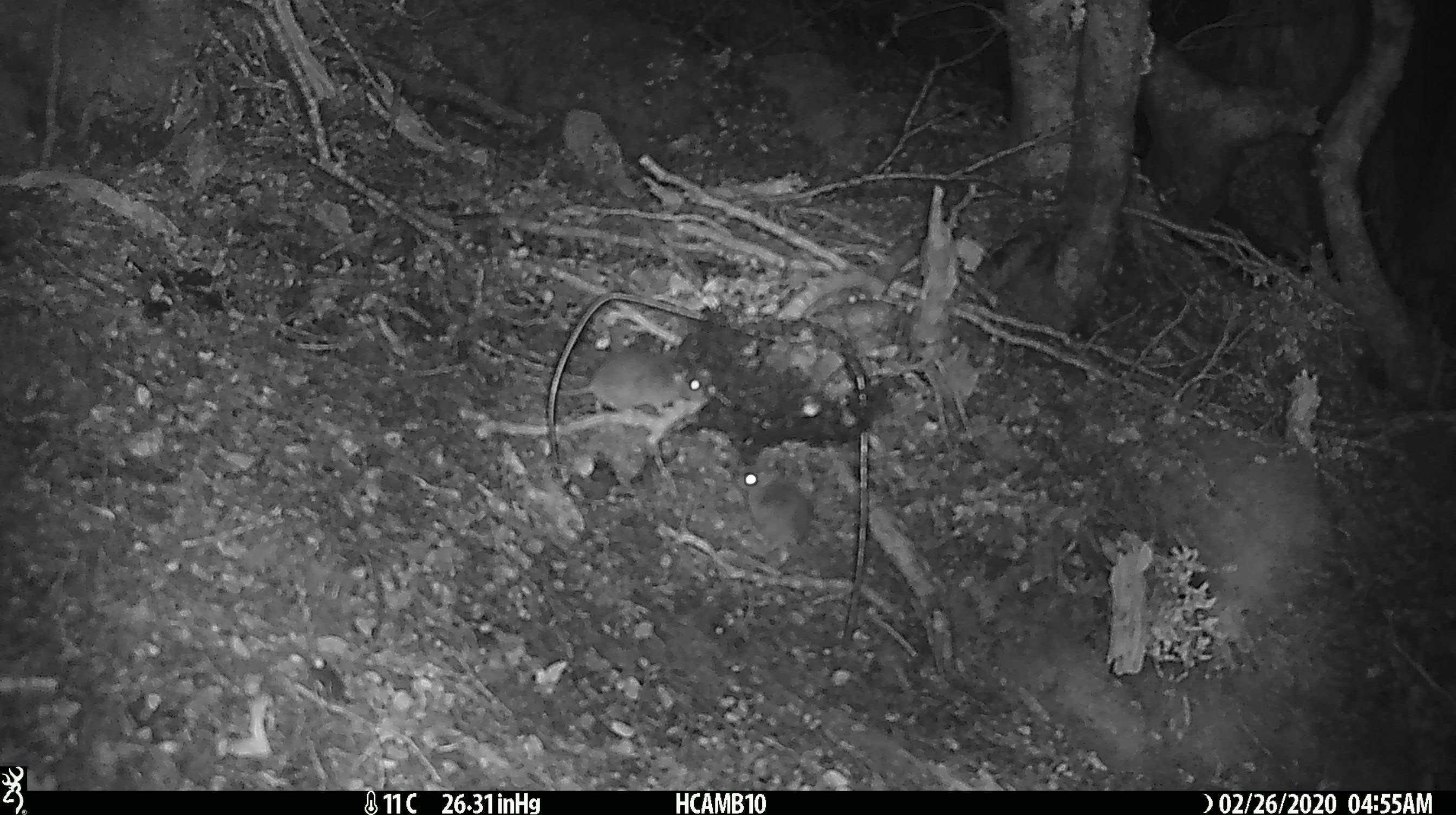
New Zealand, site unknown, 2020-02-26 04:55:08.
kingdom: Animalia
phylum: Chordata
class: Mammalia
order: Rodentia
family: Muridae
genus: Mus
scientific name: Mus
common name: mouse